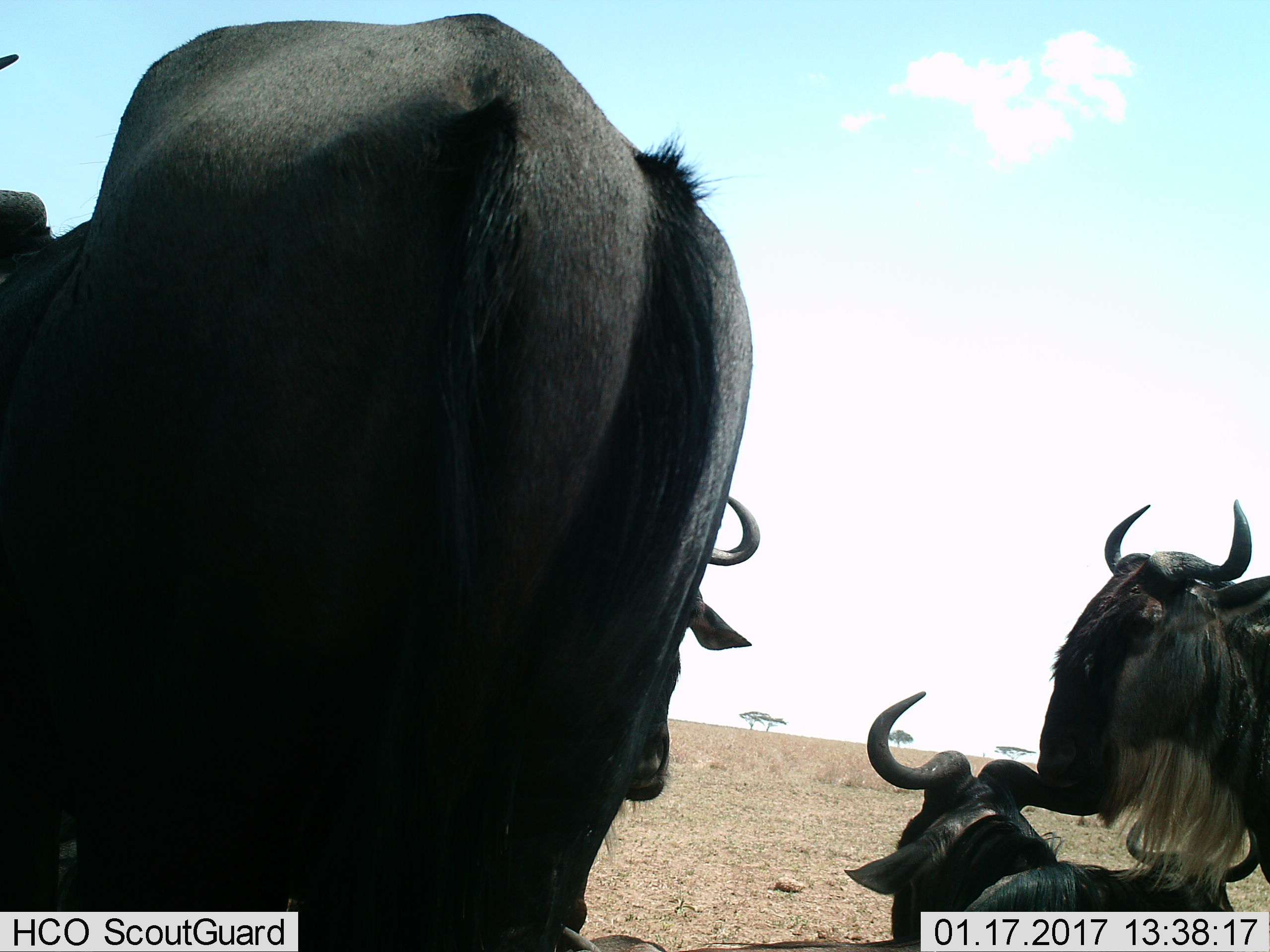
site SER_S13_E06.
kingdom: Animalia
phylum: Chordata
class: Mammalia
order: Artiodactyla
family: Bovidae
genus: Connochaetes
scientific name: Connochaetes taurinus taurinus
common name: blue wildebeest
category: wildebeestblue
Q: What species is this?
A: Wildebeestblue (blue wildebeest) (Connochaetes taurinus taurinus).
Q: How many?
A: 4.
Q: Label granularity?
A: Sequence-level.